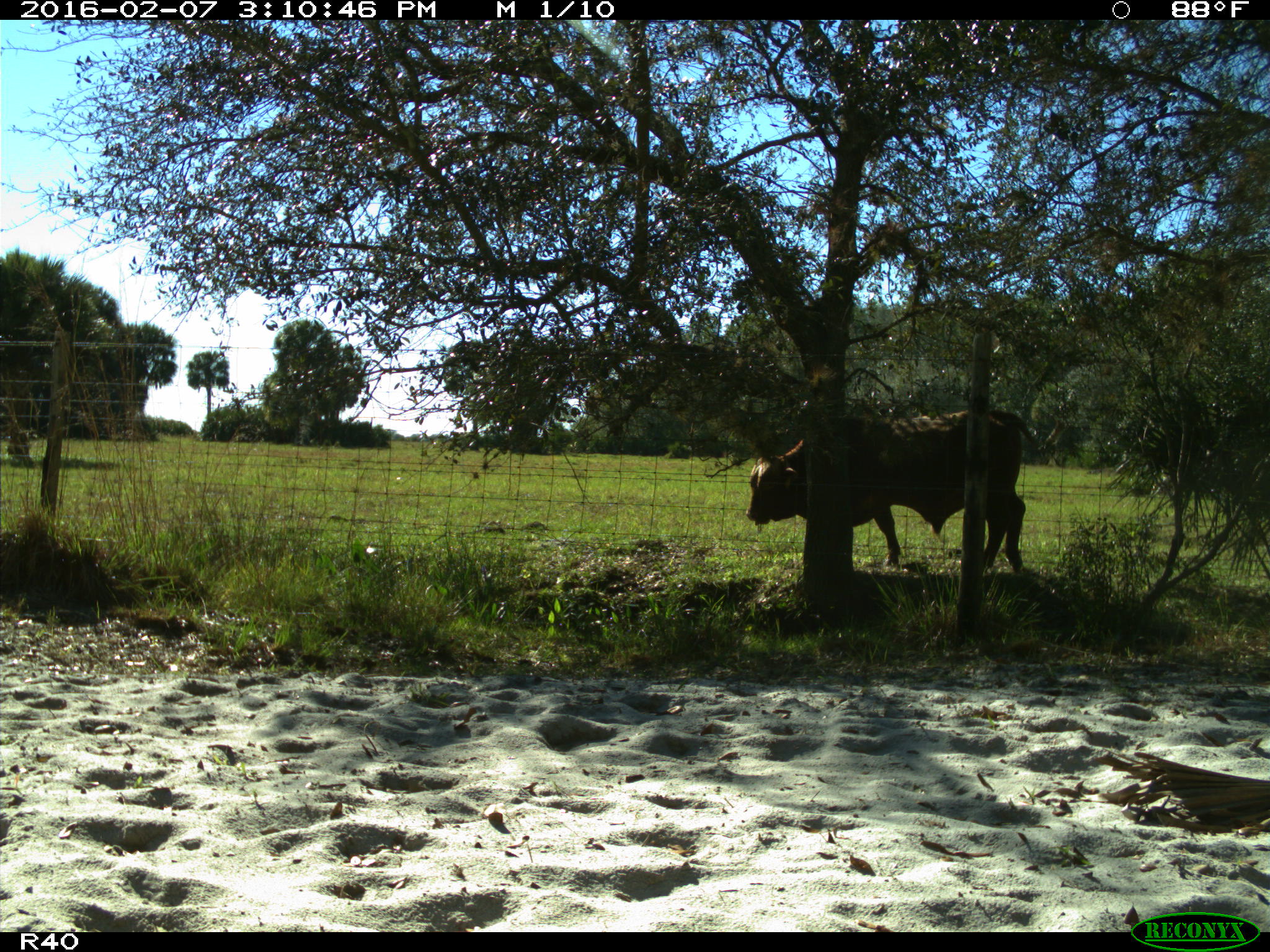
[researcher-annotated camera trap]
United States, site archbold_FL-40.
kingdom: Animalia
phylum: Chordata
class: Mammalia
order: Artiodactyla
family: Bovidae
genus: Bos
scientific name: Bos taurus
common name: domestic cow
Bos taurus (domestic cow).